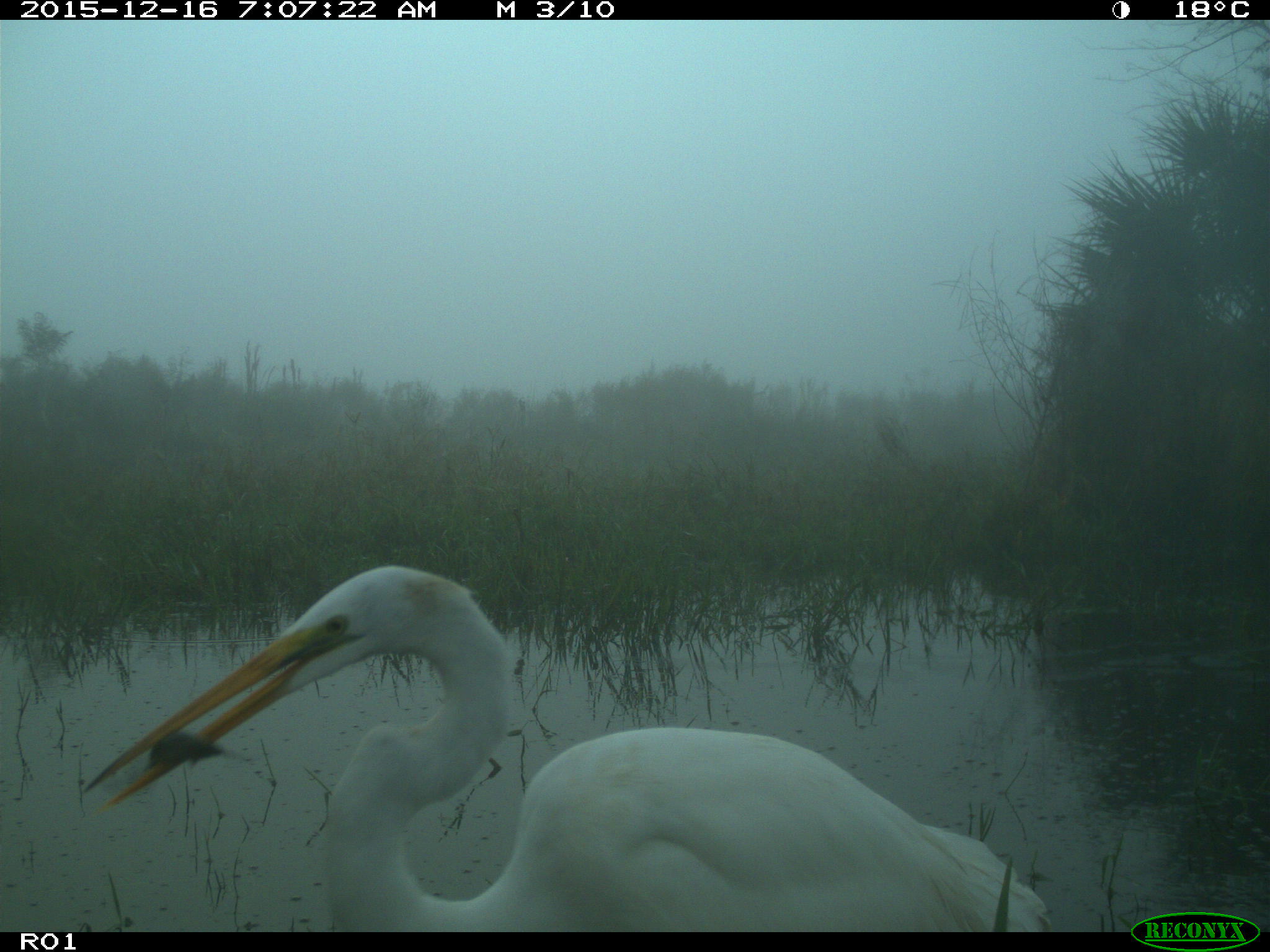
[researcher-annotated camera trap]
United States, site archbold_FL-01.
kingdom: Animalia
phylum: Chordata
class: Aves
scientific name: Aves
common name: birds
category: unidentified bird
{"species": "unidentified bird (birds) (Aves)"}